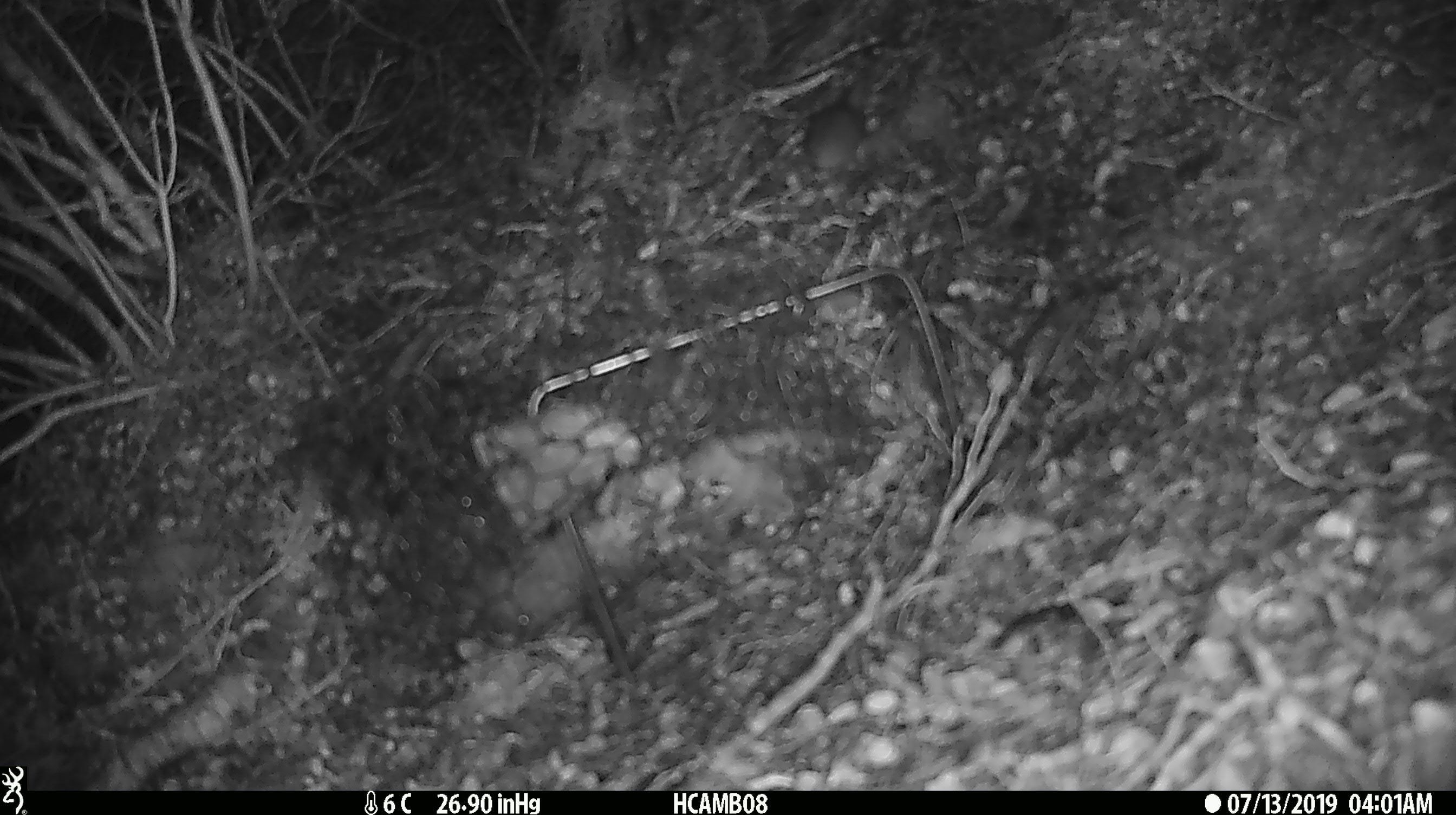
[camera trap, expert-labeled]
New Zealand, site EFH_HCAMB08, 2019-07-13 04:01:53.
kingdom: Animalia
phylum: Chordata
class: Mammalia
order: Rodentia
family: Muridae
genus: Mus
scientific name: Mus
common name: mouse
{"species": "mouse (Mus)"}